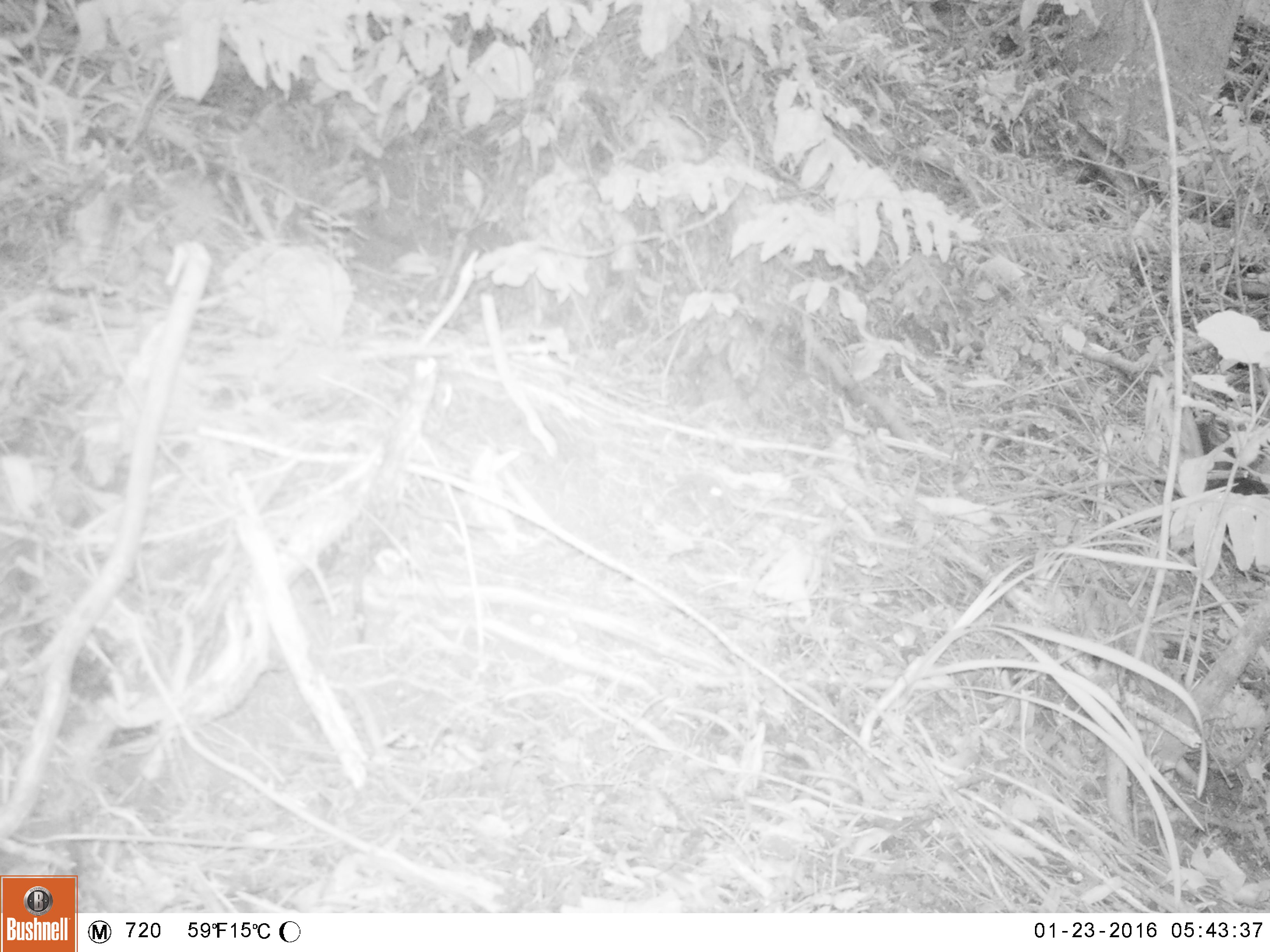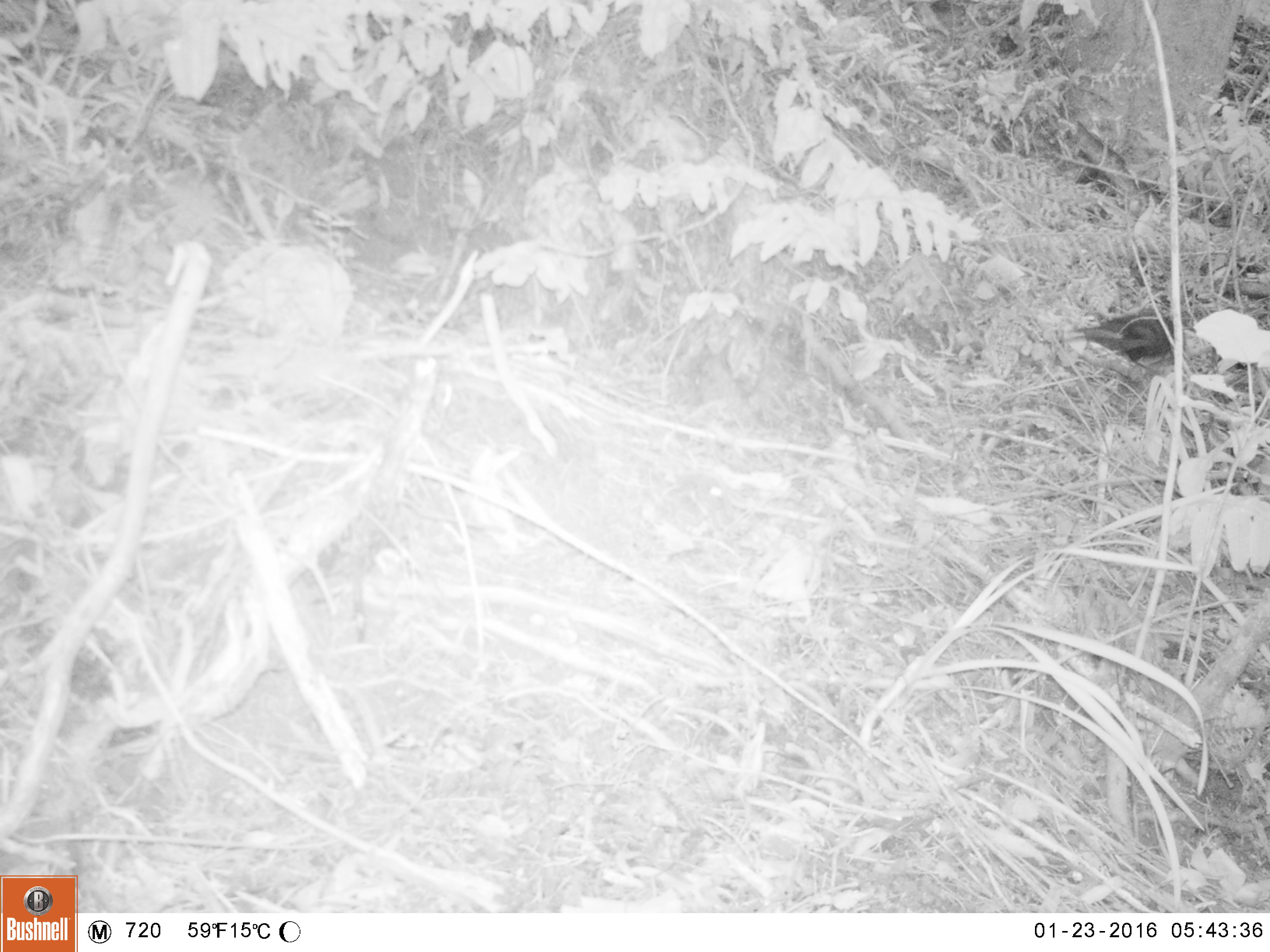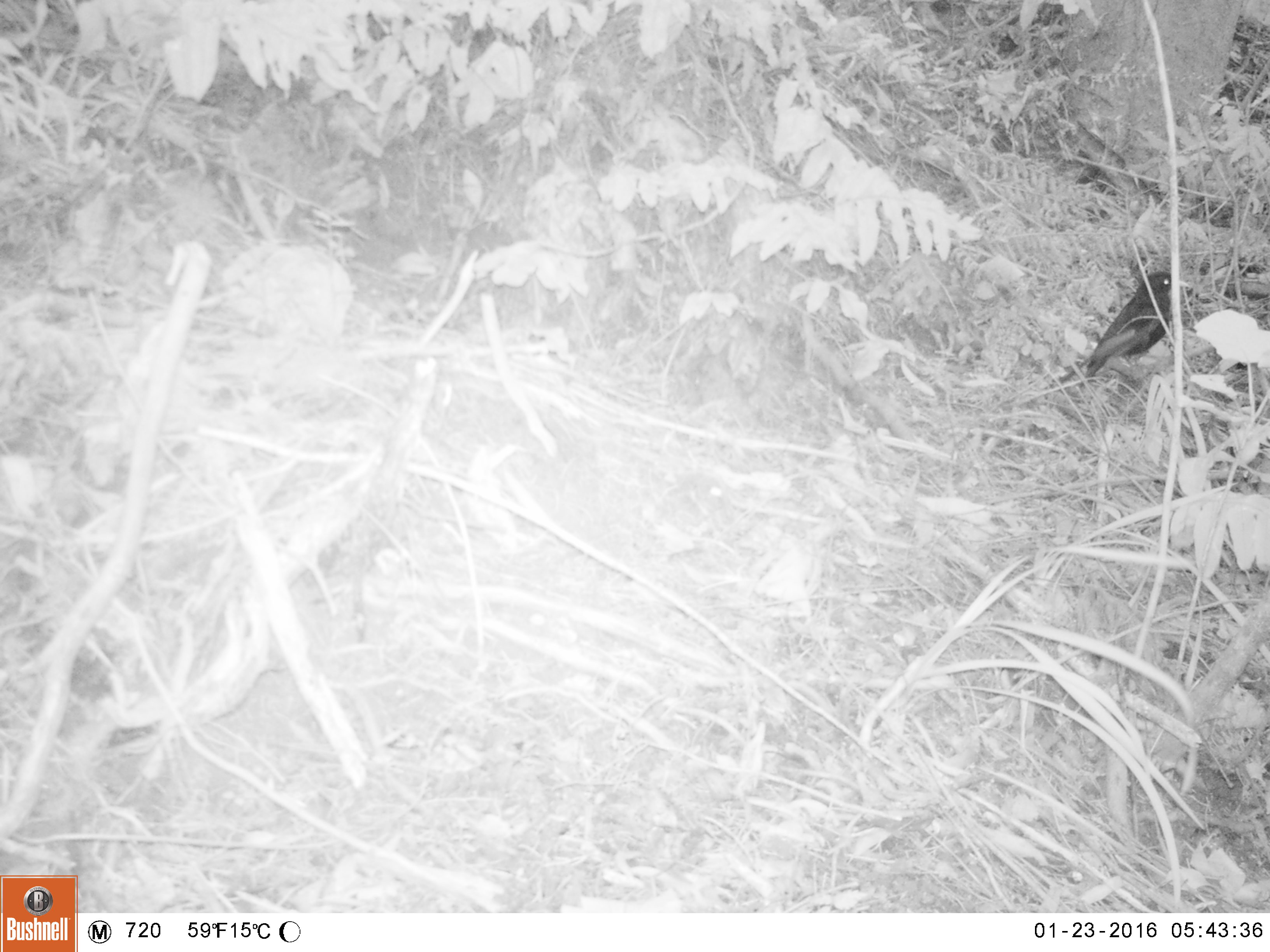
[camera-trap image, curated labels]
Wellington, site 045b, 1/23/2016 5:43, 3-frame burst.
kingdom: Animalia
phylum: Chordata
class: Aves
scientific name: Aves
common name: bird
Bird (Aves).